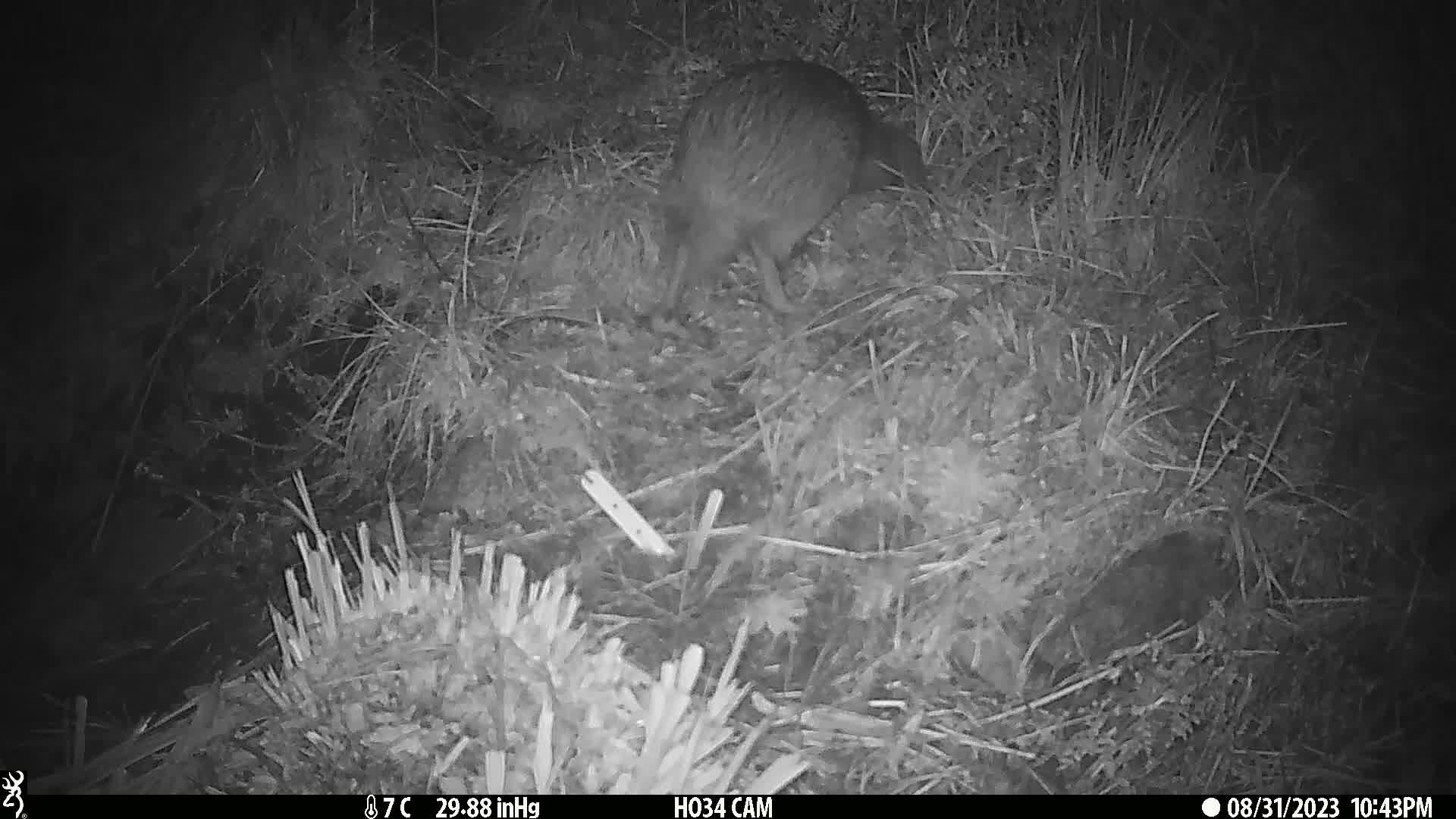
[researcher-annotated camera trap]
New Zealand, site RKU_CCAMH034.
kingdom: Animalia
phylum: Chordata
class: Aves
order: Apterygiformes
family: Apterygidae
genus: Apteryx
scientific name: Apteryx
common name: kiwi